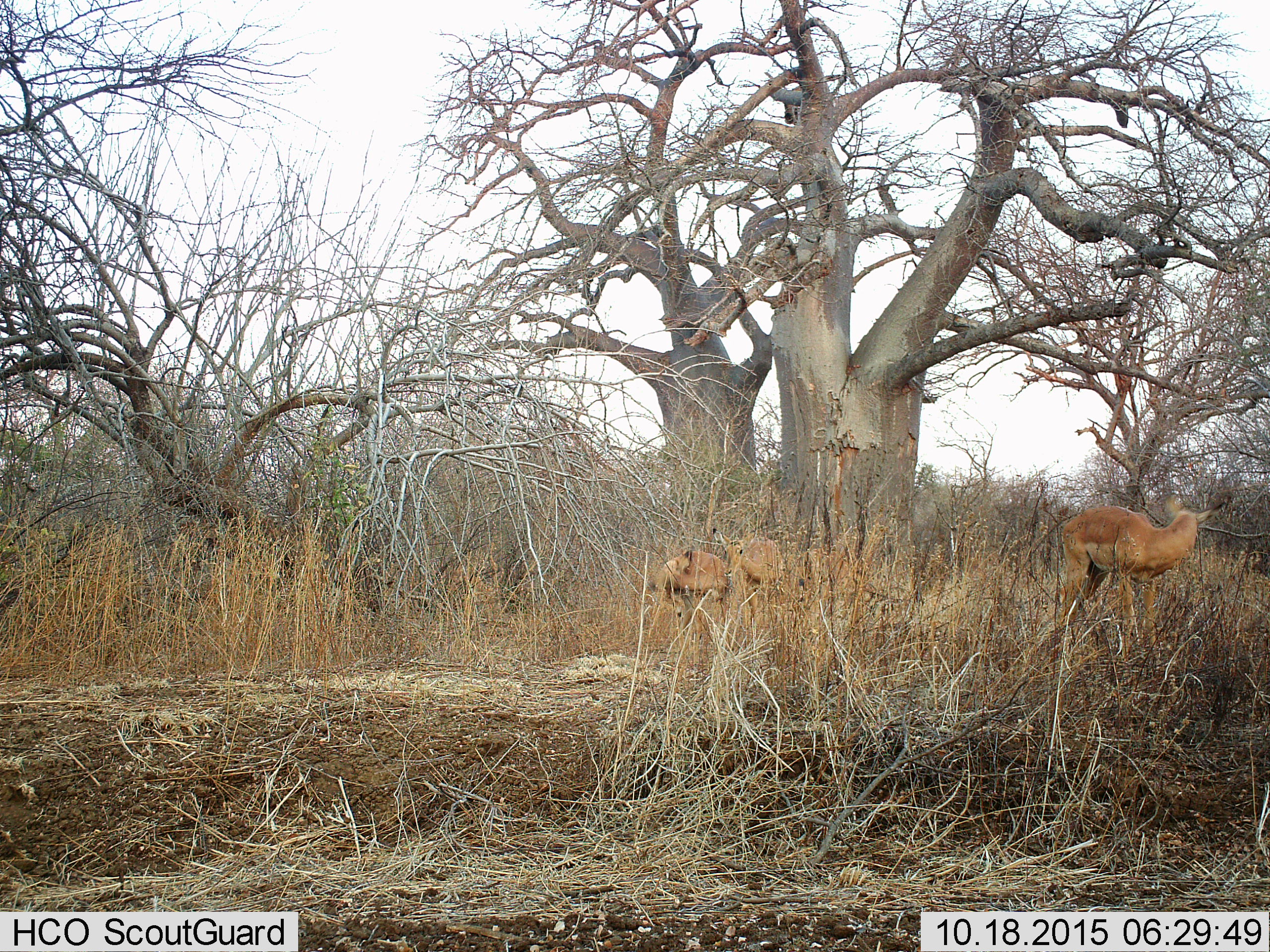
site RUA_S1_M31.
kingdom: Animalia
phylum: Chordata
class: Mammalia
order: Artiodactyla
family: Bovidae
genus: Aepyceros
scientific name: Aepyceros melampus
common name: impala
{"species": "impala (Aepyceros melampus)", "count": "3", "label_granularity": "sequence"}